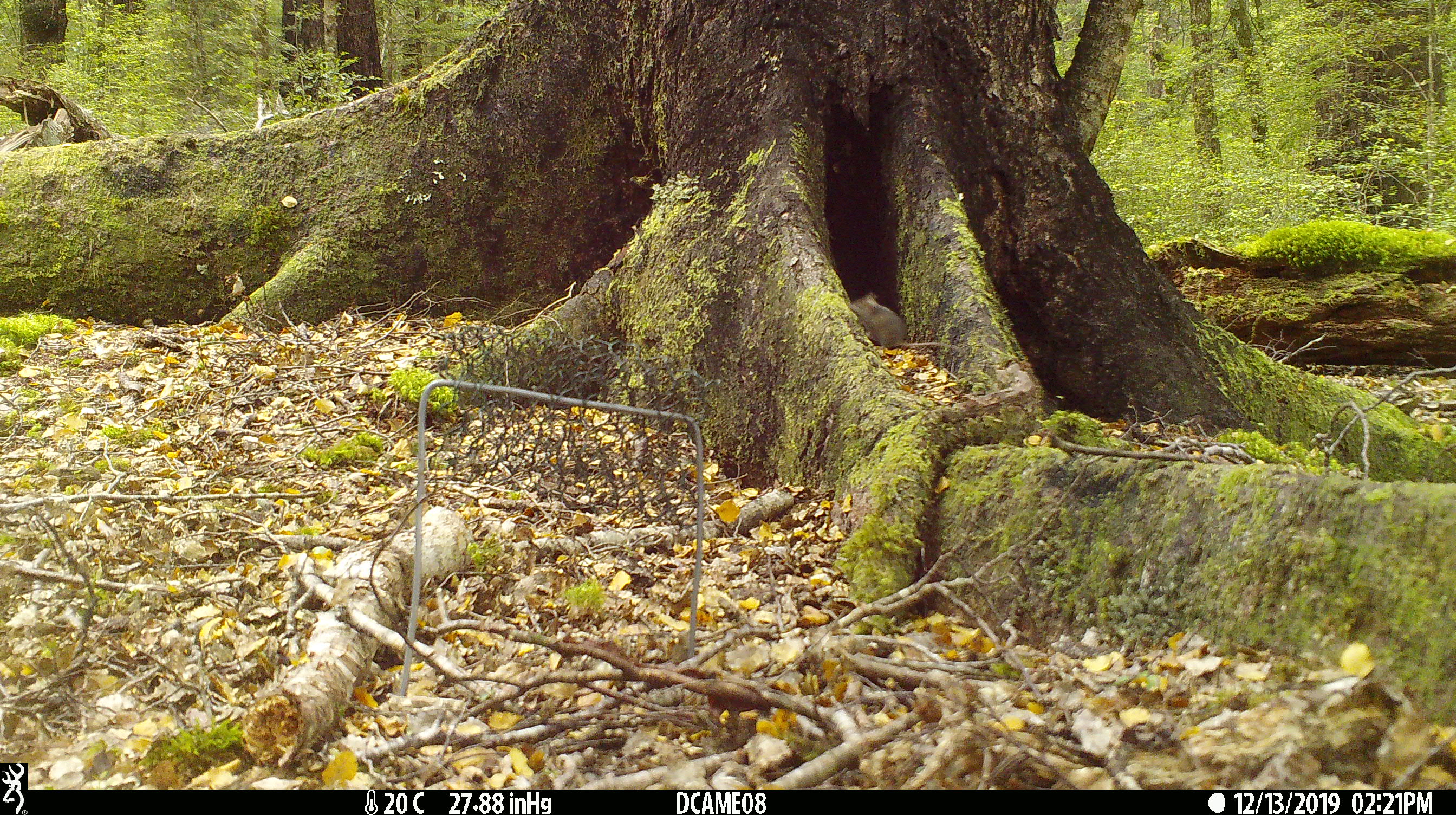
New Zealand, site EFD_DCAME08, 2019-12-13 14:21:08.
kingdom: Animalia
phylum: Chordata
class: Mammalia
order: Rodentia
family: Muridae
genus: Mus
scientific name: Mus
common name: mouse